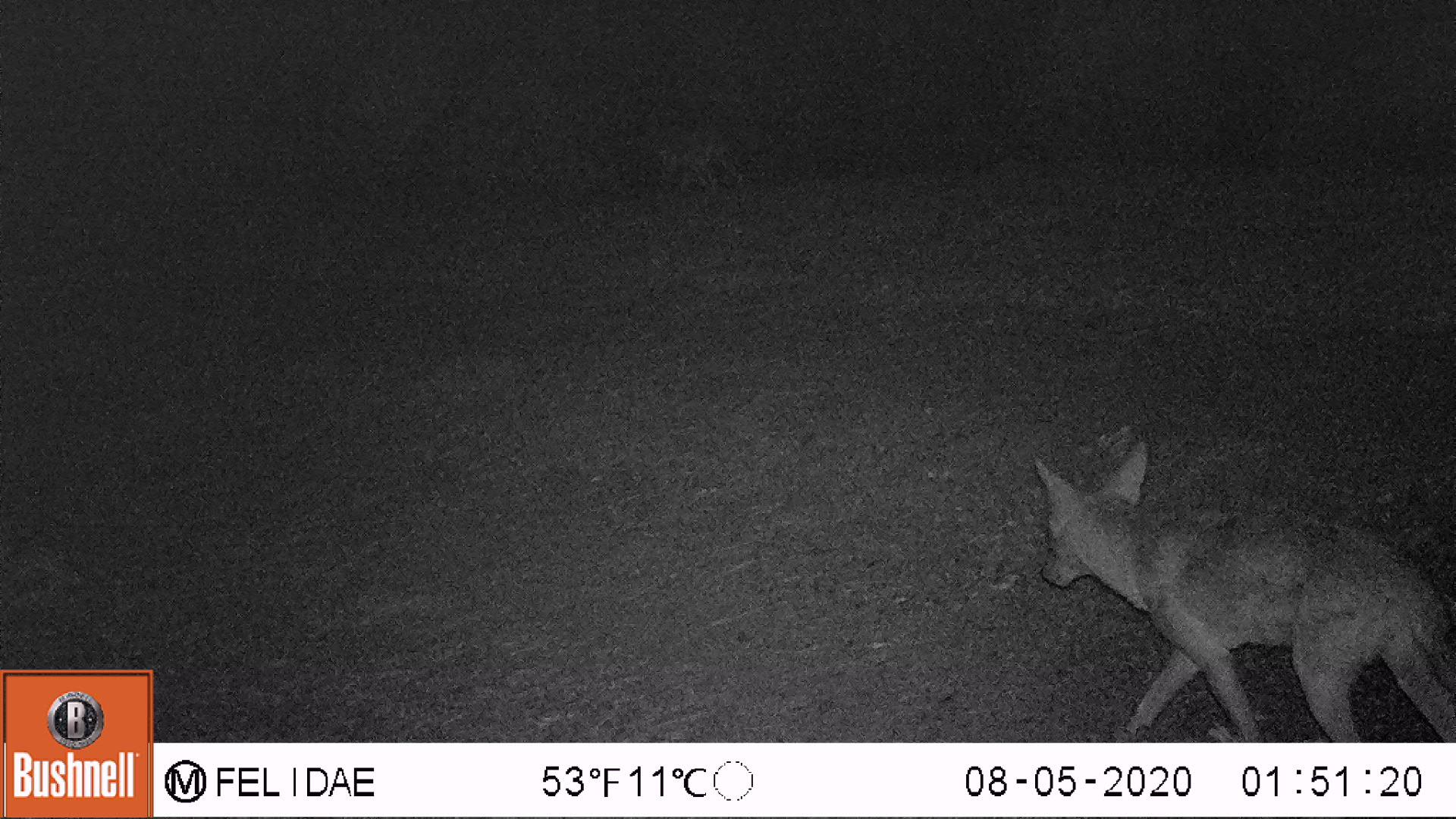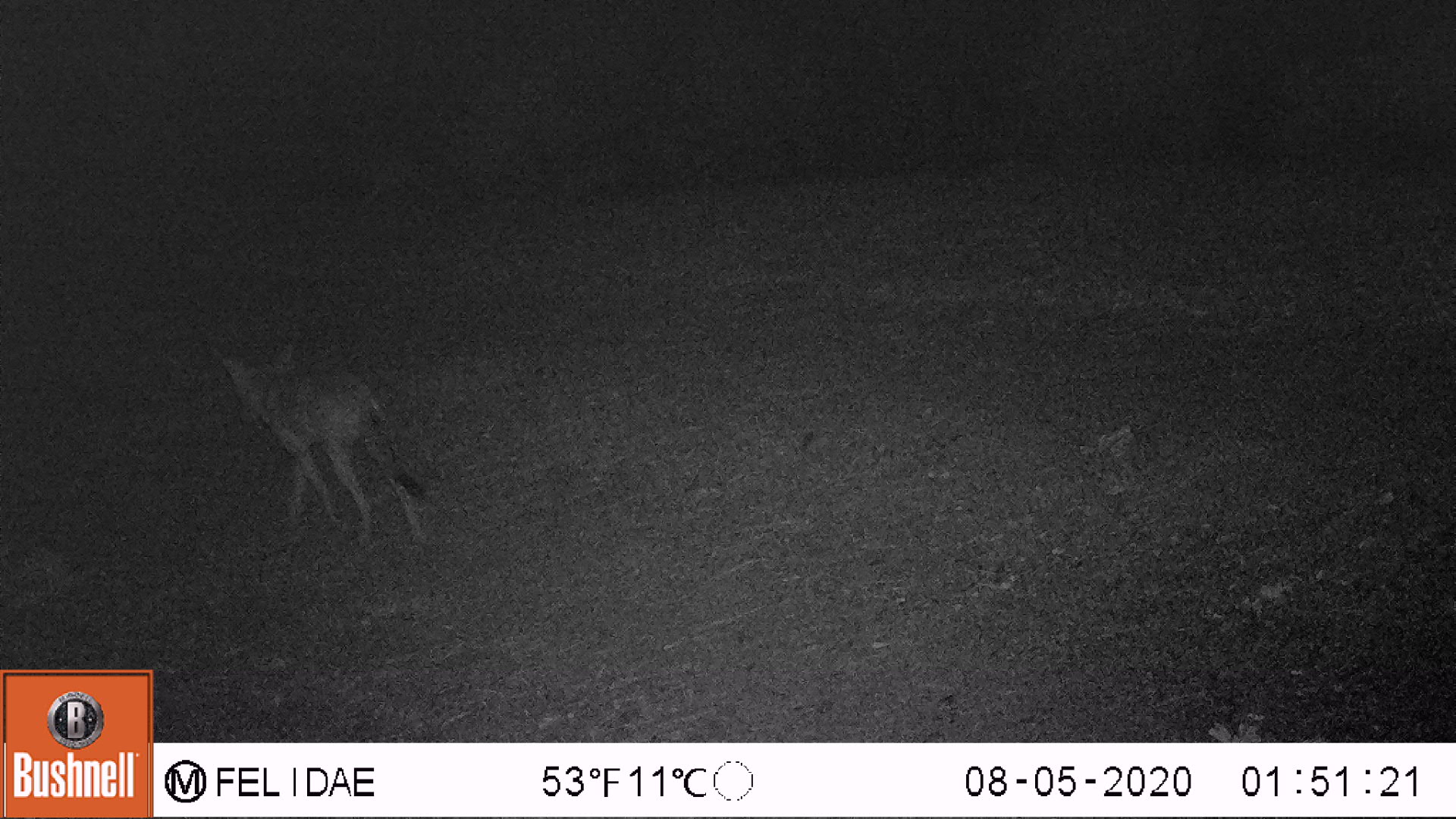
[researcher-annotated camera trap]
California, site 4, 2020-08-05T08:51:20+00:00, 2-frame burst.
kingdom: Animalia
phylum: Chordata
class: Mammalia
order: Carnivora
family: Canidae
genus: Canis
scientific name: Canis latrans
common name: coyote